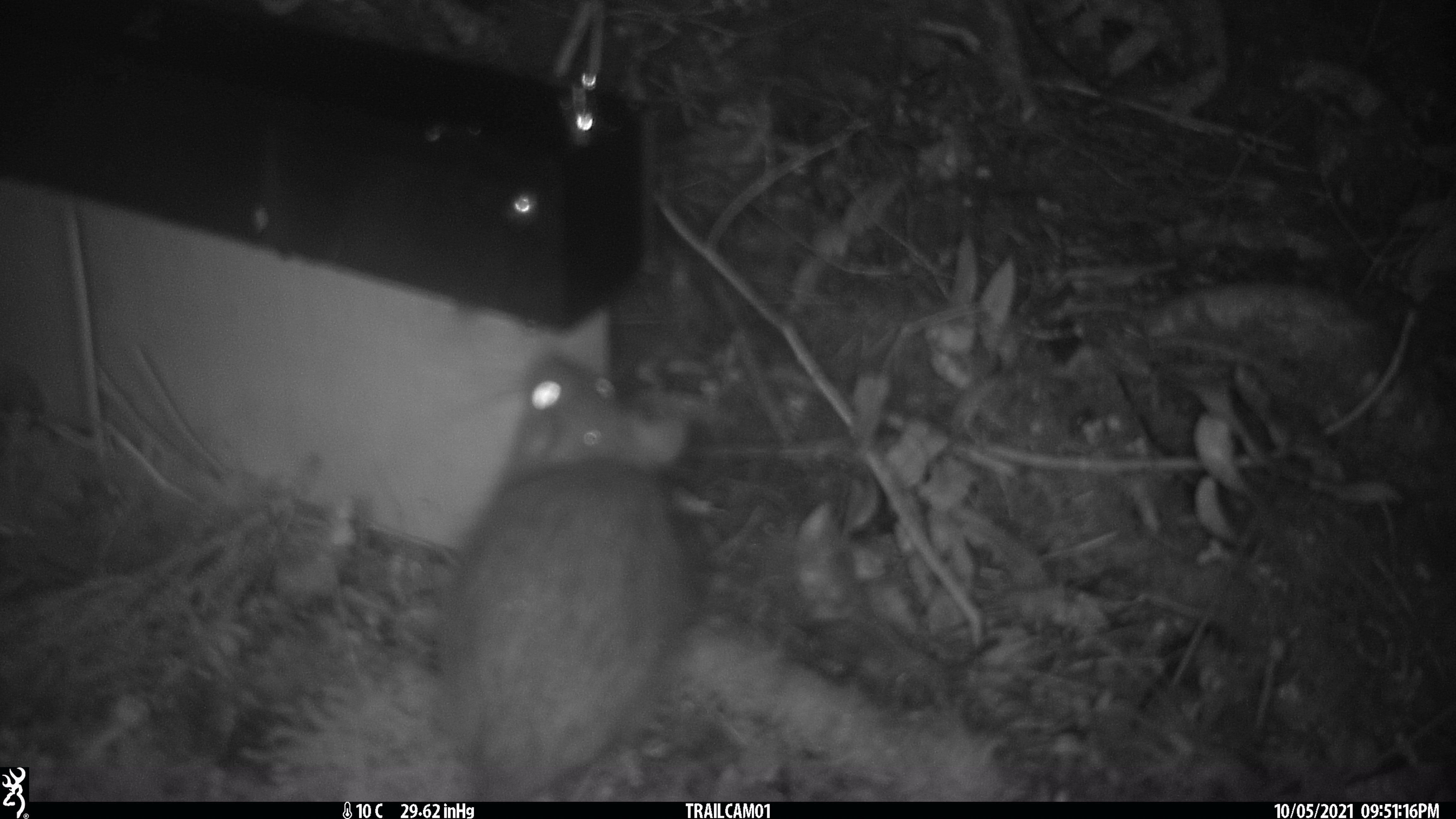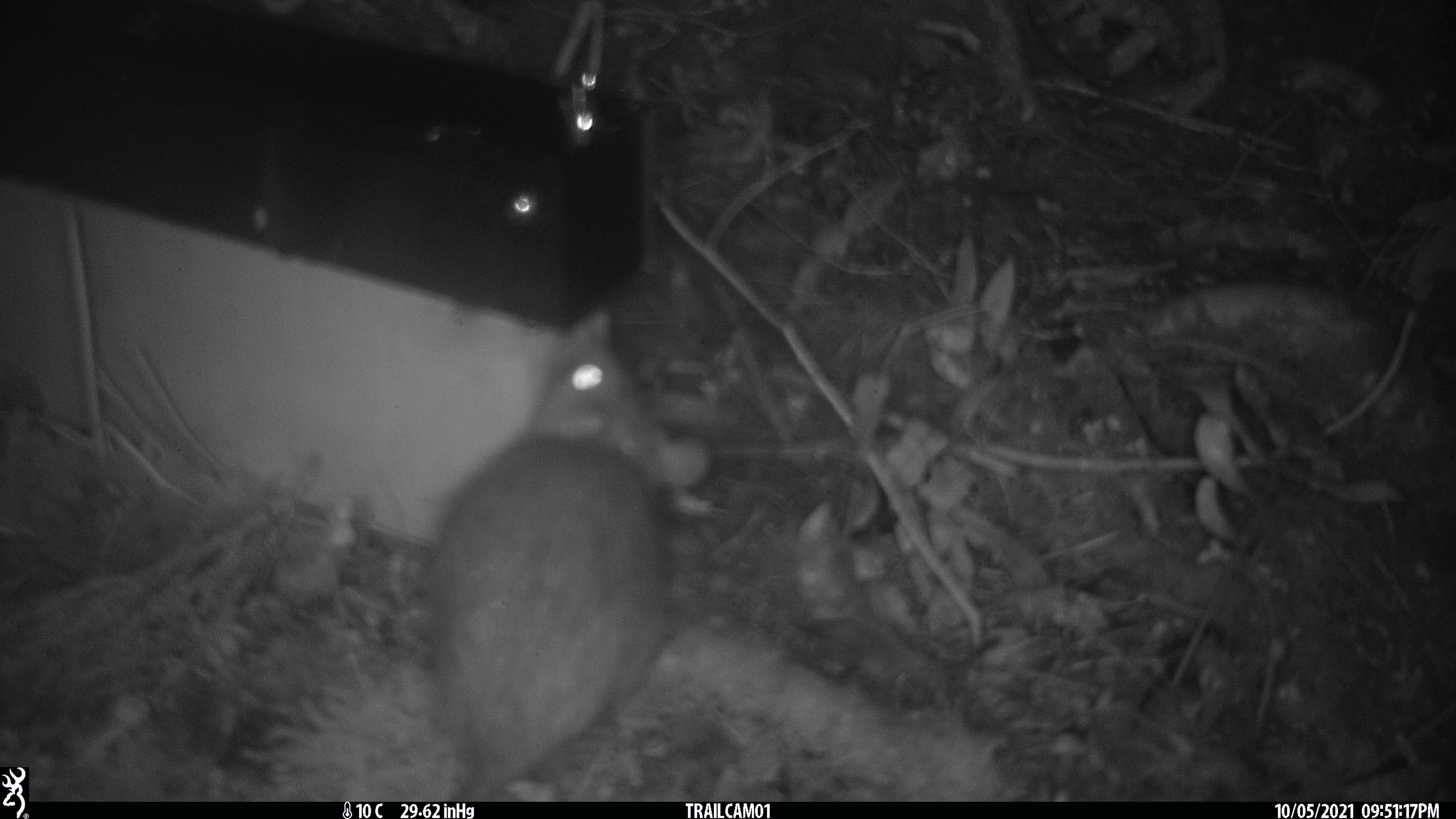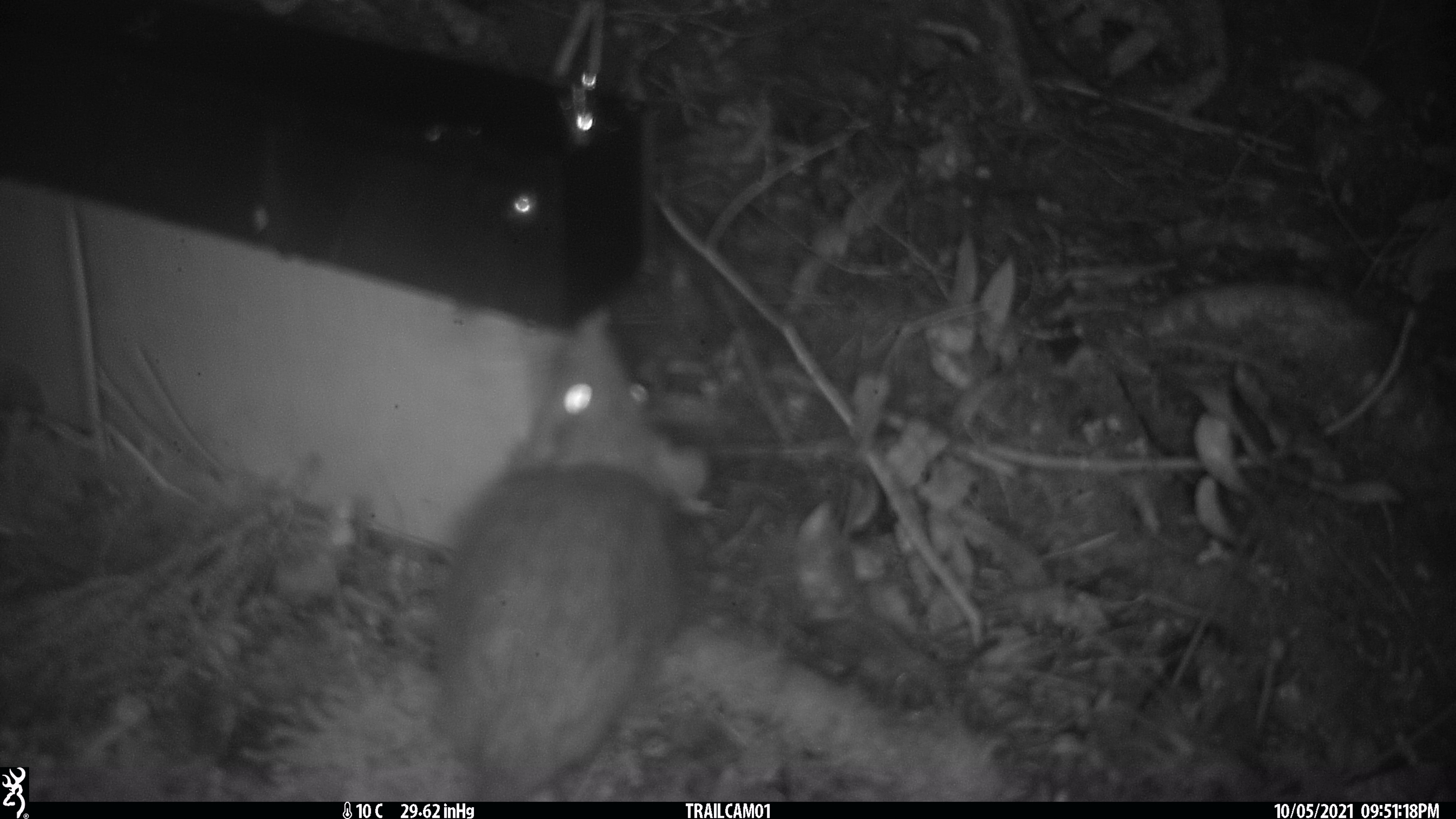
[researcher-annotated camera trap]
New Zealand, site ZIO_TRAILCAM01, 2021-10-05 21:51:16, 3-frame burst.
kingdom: Animalia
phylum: Chordata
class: Mammalia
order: Rodentia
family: Muridae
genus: Rattus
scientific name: Rattus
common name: rat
Rat (Rattus).